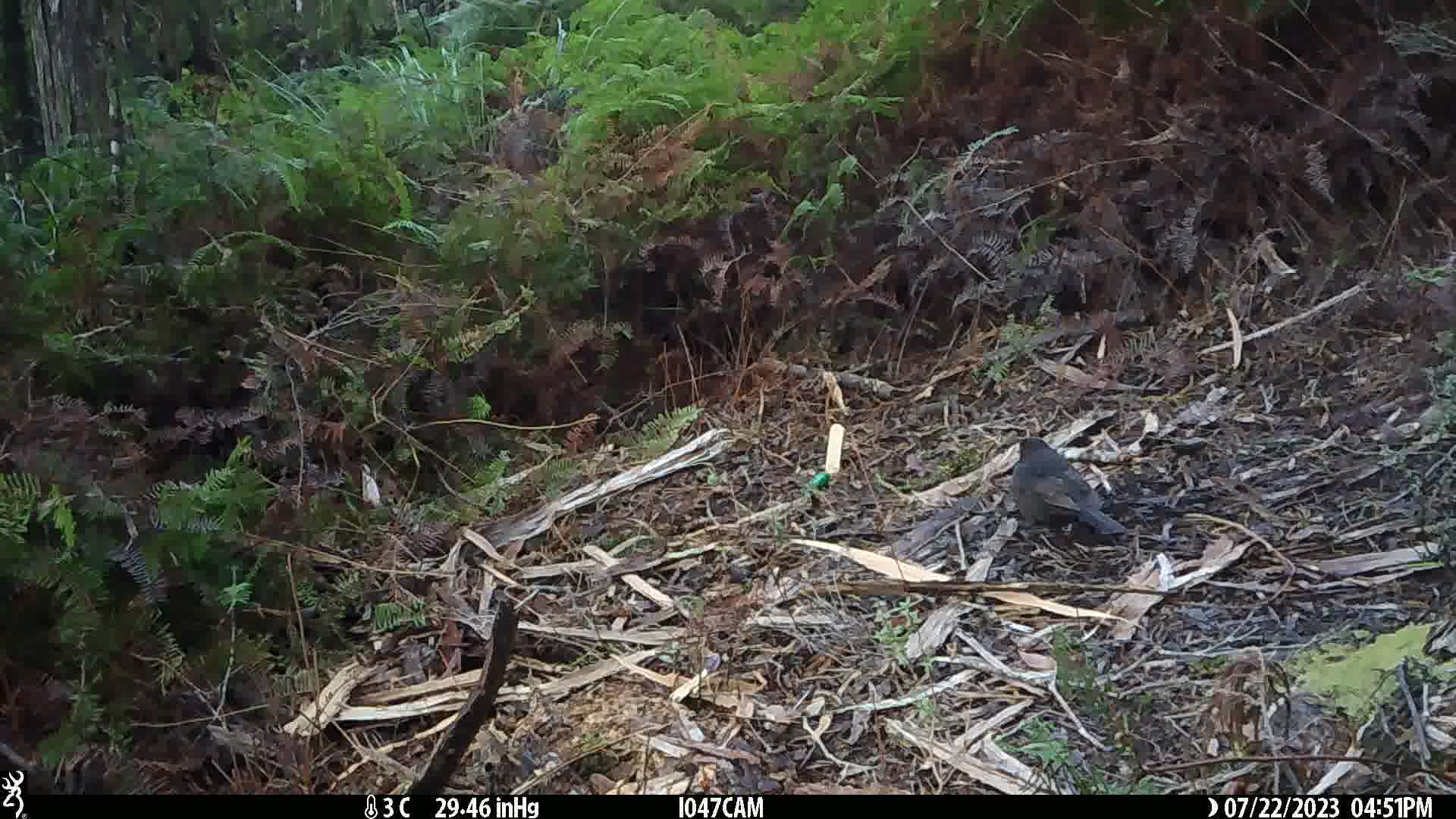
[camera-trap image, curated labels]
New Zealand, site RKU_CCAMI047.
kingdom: Animalia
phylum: Chordata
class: Aves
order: Passeriformes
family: Turdidae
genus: Turdus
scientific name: Turdus merula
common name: eurasian blackbird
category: blackbird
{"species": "blackbird (eurasian blackbird) (Turdus merula)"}